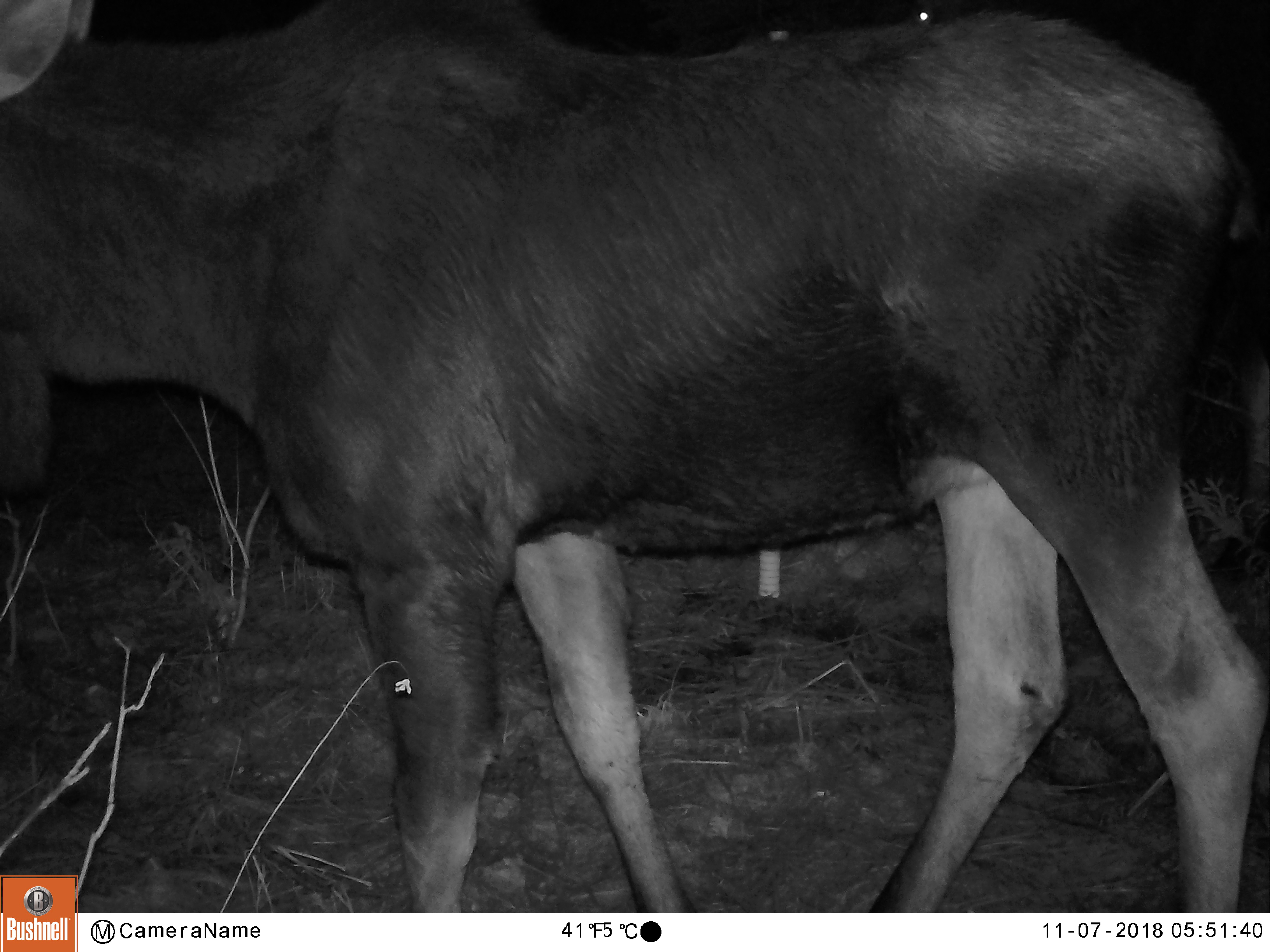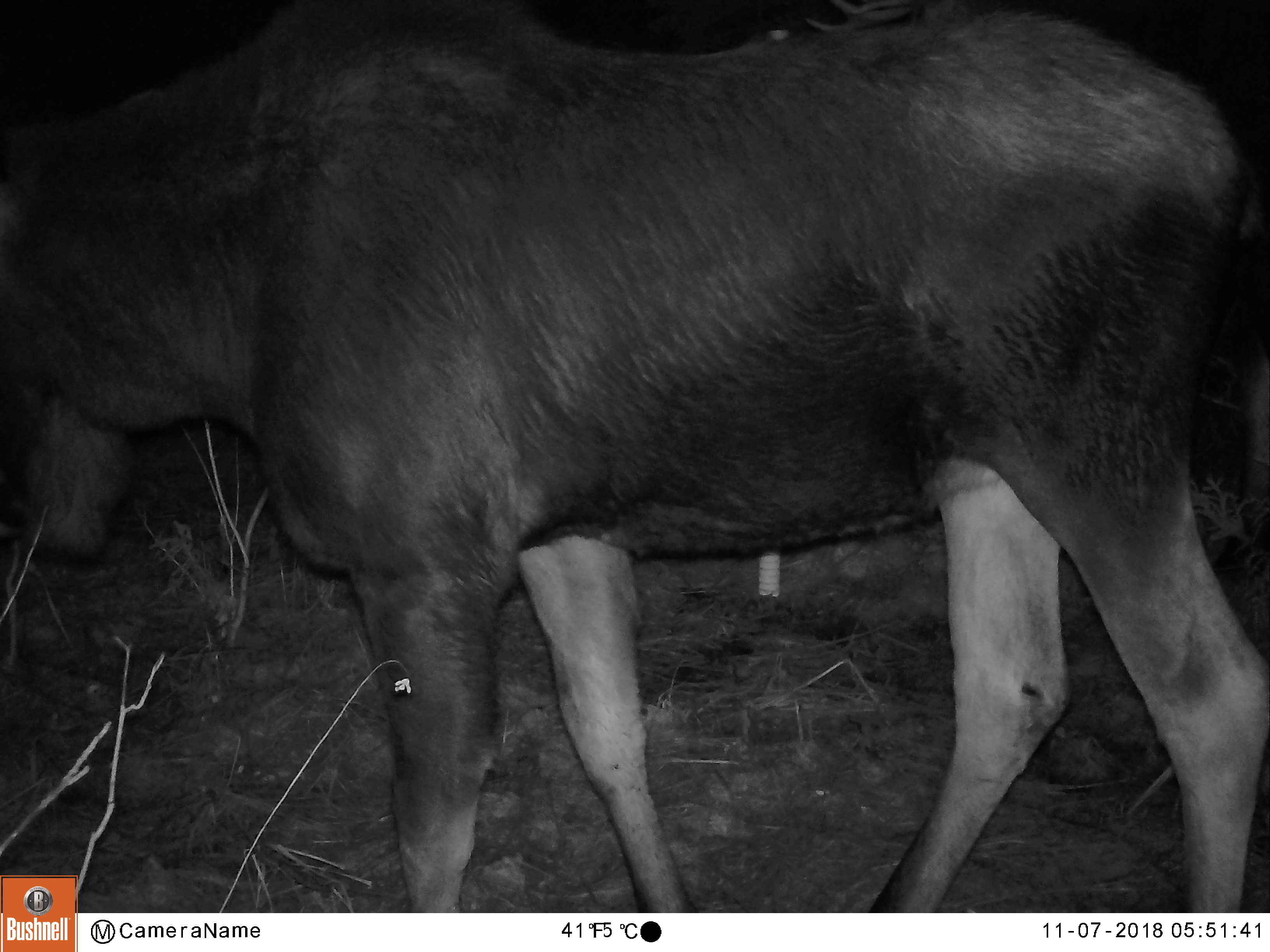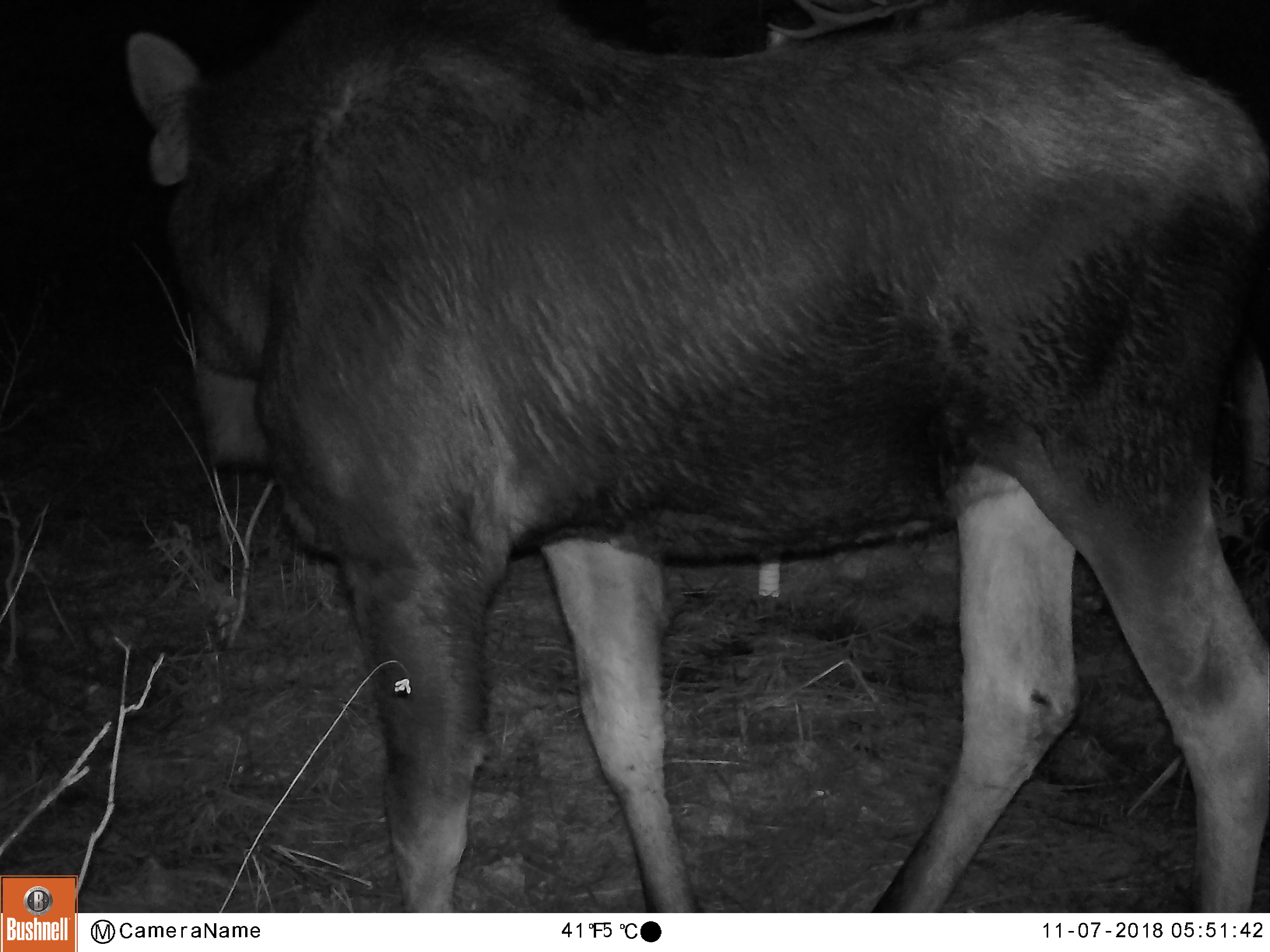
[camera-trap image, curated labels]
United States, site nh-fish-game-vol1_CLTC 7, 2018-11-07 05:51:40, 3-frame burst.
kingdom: Animalia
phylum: Chordata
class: Mammalia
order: Artiodactyla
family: Cervidae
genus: Alces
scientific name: Alces alces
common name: moose